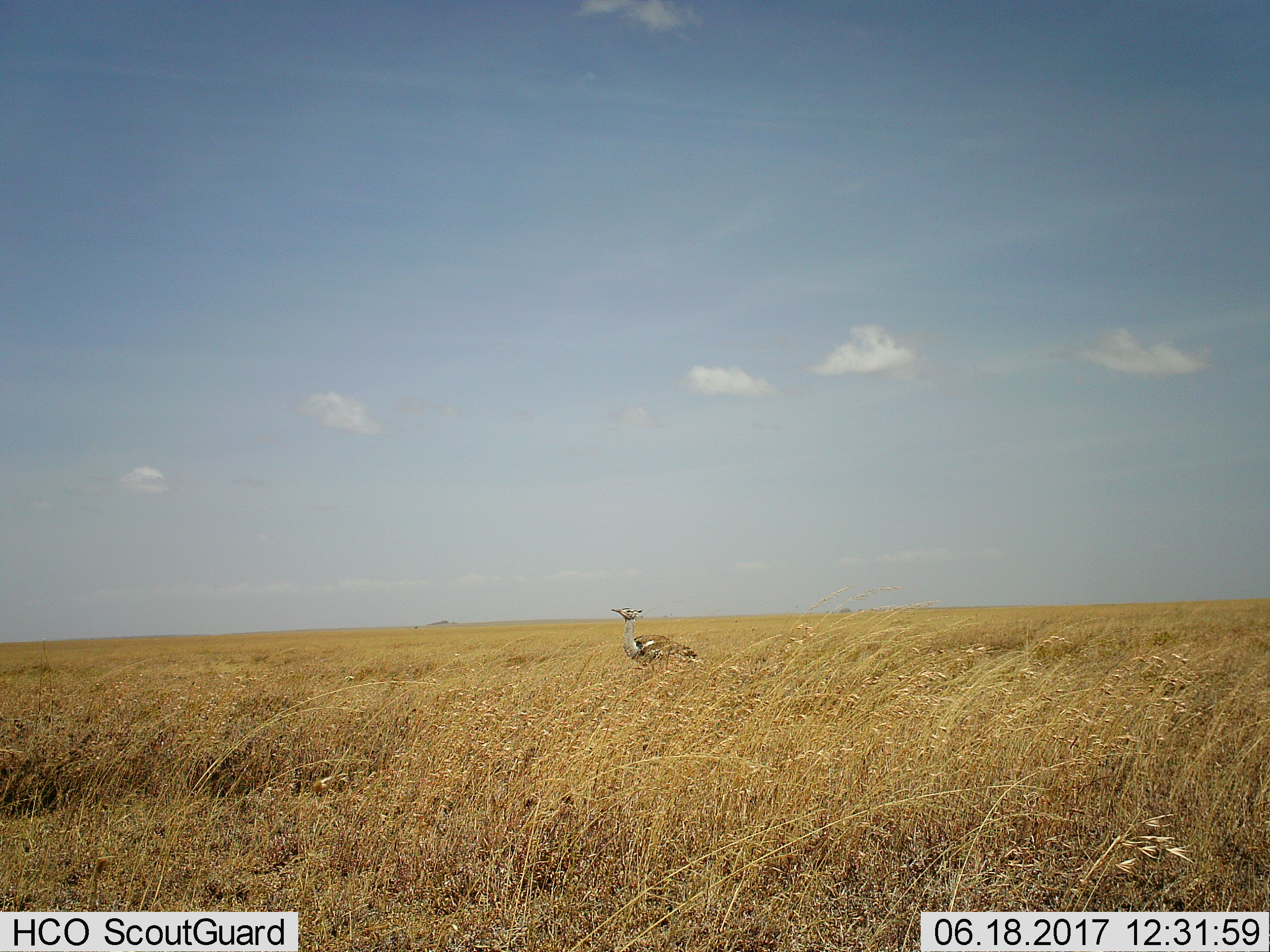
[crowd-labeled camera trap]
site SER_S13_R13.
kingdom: Animalia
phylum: Chordata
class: Aves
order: Otidiformes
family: Otididae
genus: Ardeotis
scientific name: Ardeotis kori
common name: kori bustard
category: bustardkori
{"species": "bustardkori (kori bustard) (Ardeotis kori)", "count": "1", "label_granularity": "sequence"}